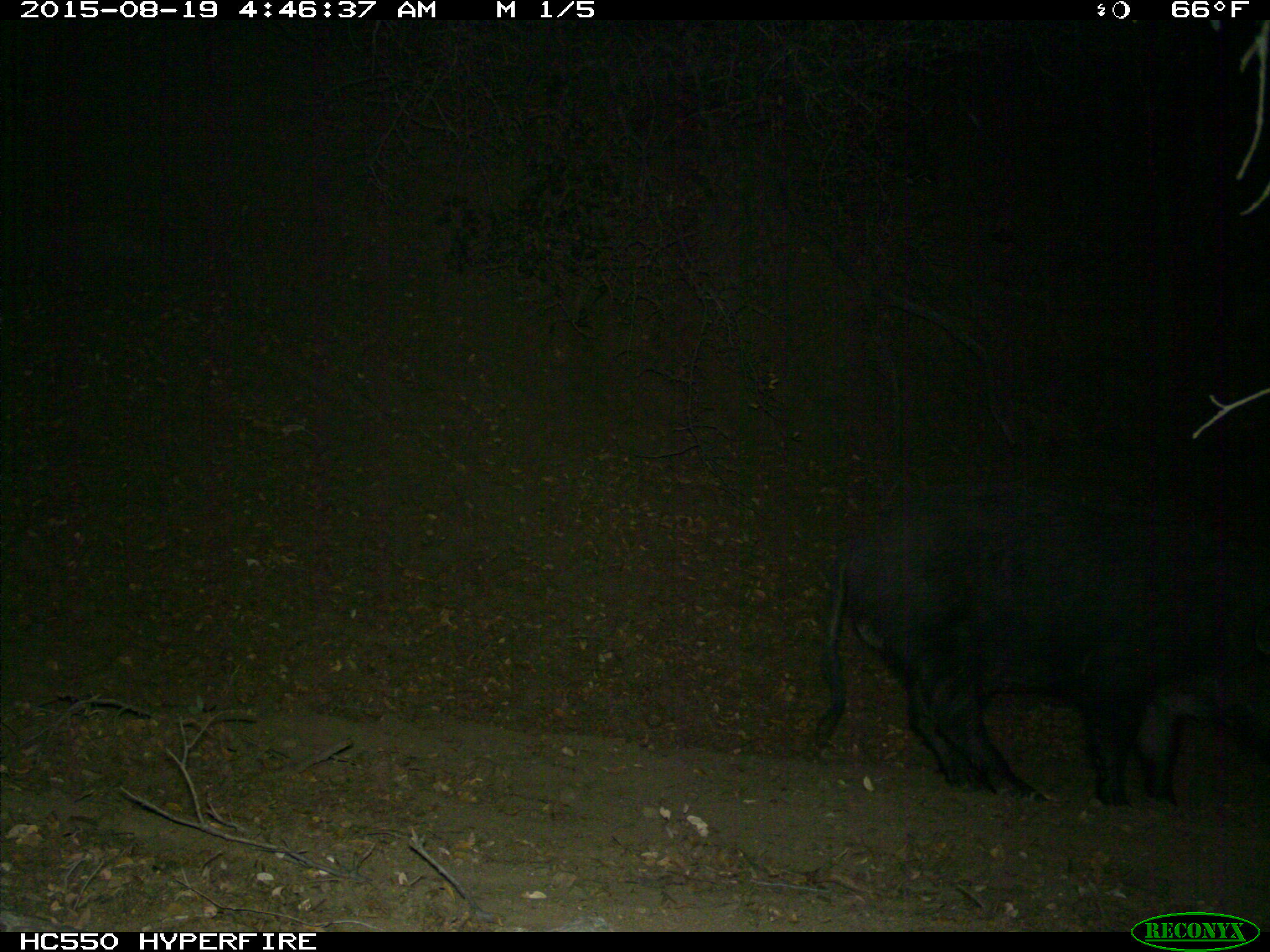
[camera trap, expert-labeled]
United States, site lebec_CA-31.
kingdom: Animalia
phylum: Chordata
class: Mammalia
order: Artiodactyla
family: Suidae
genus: Sus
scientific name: Sus scrofa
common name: wild boar